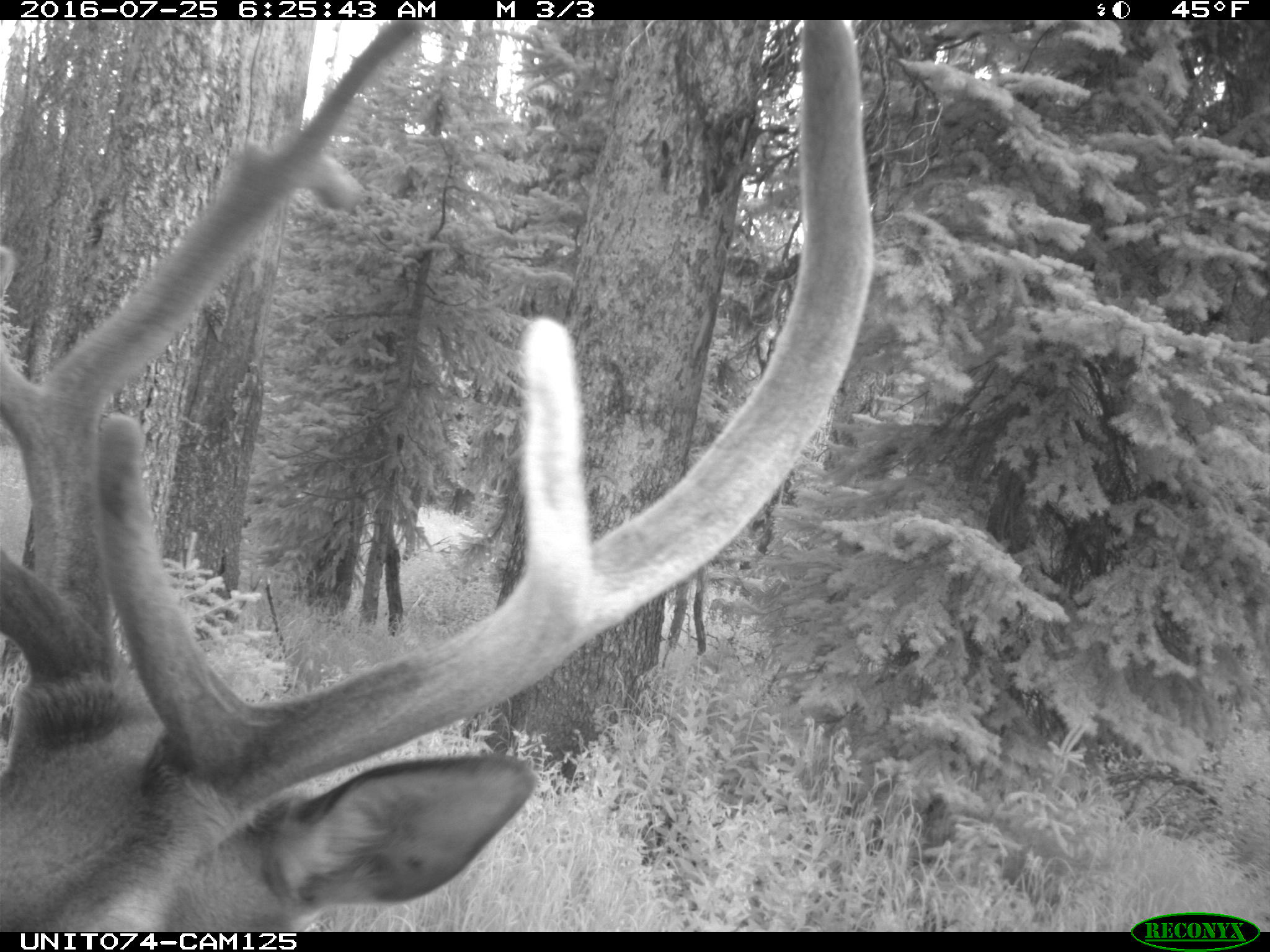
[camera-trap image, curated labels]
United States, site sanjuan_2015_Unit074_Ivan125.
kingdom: Animalia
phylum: Chordata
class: Mammalia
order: Artiodactyla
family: Cervidae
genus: Cervus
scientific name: Cervus elaphus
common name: red deer